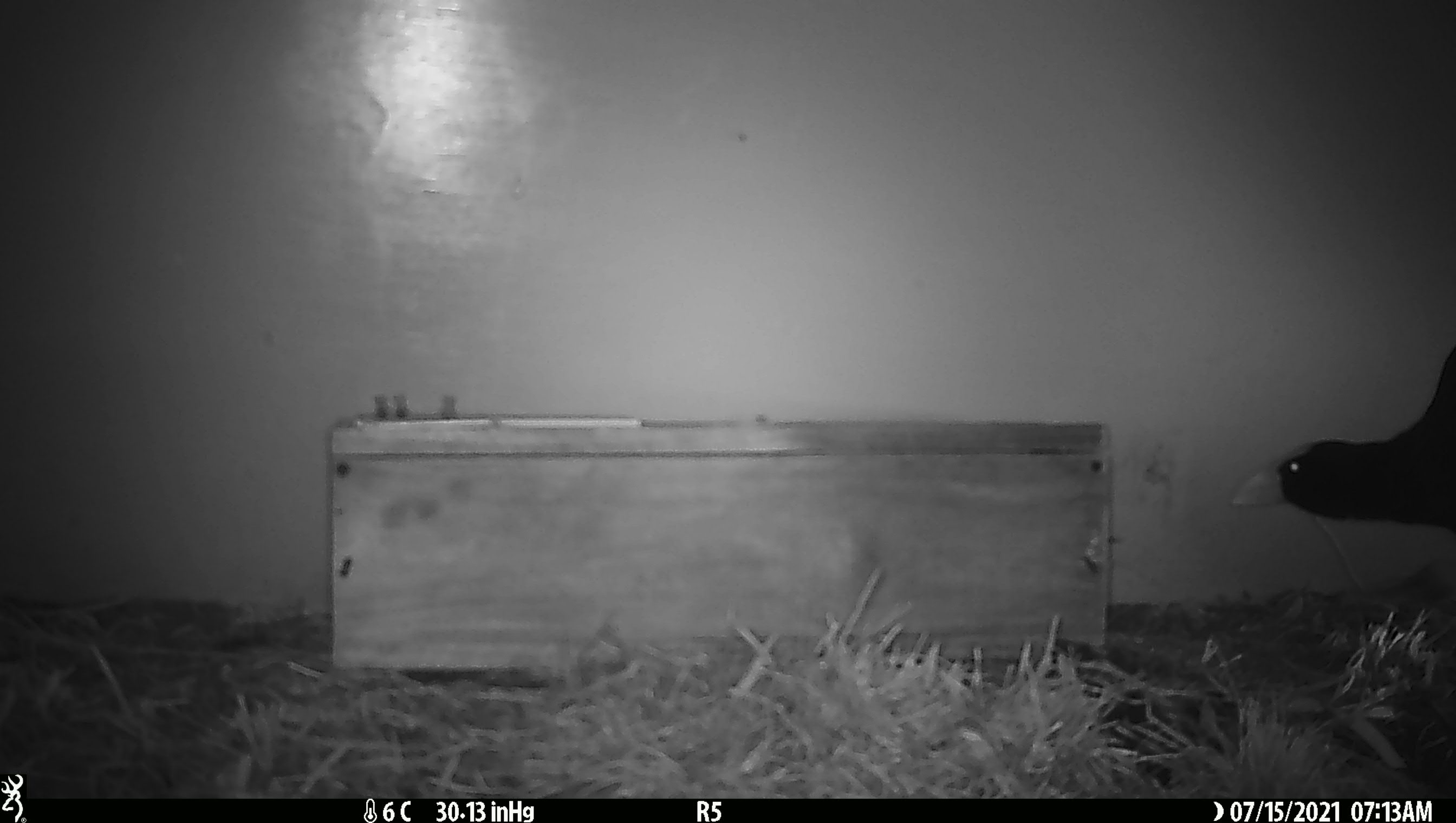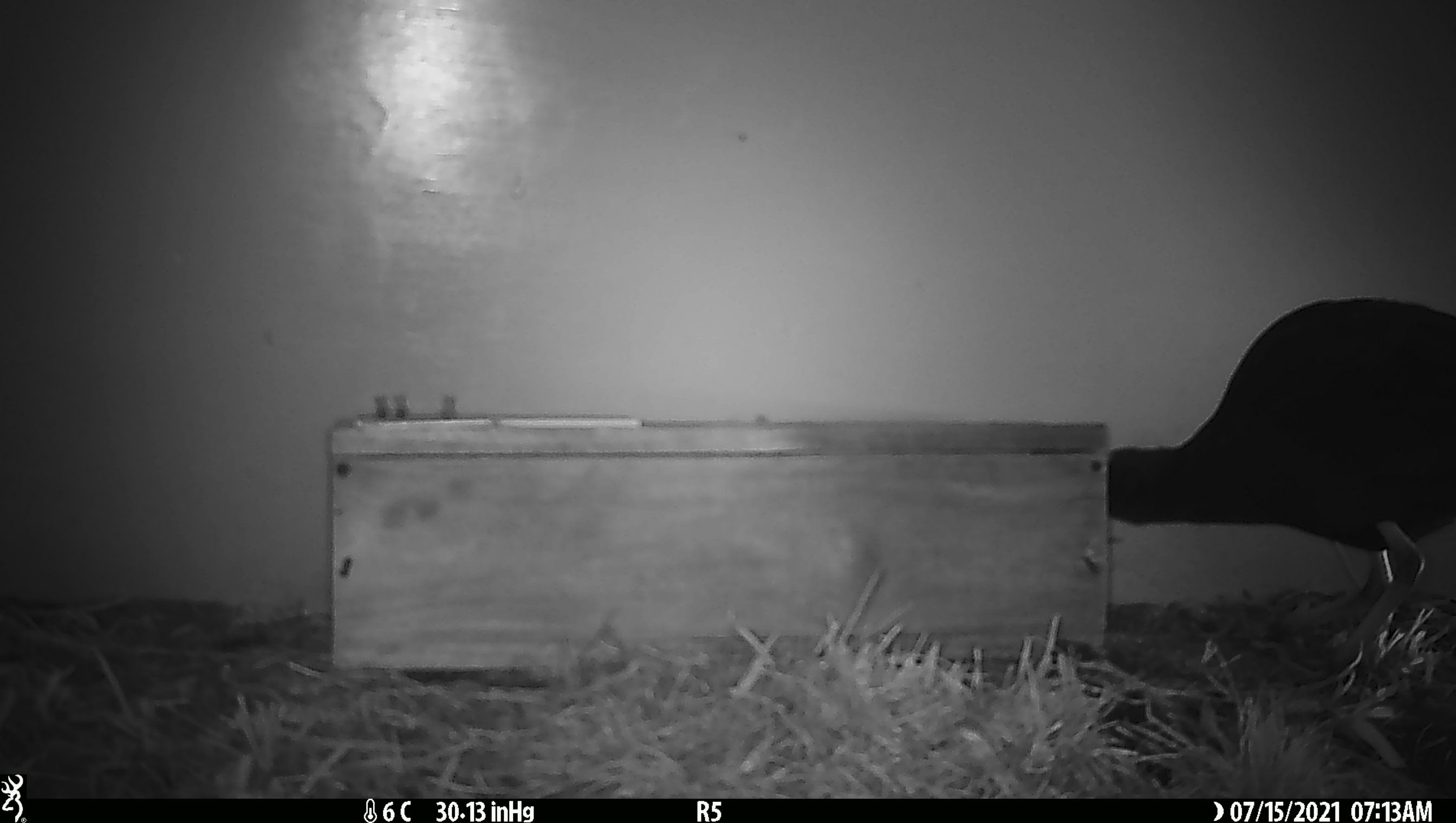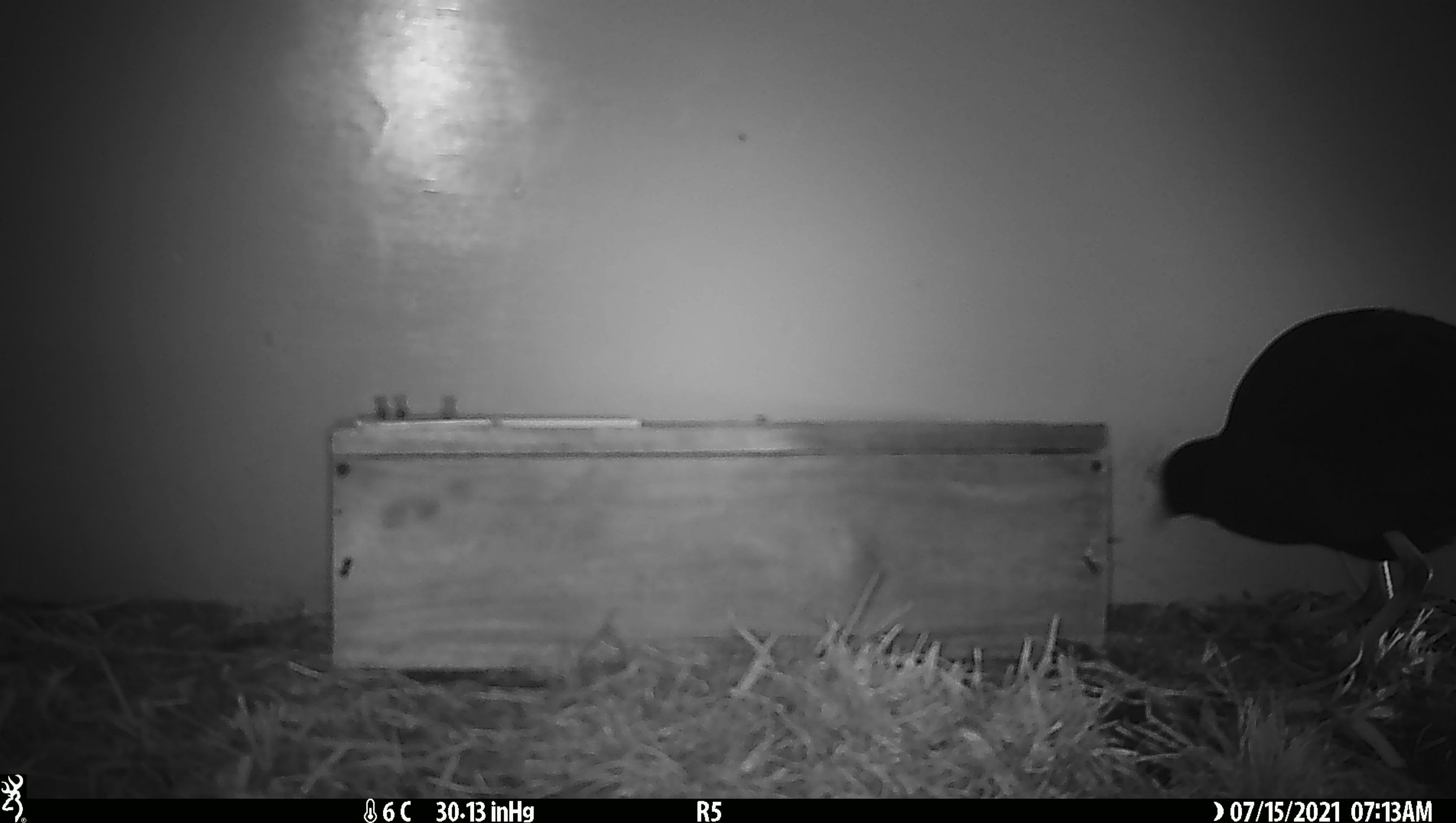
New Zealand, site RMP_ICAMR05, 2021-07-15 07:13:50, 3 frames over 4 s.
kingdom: Animalia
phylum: Chordata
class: Aves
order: Gruiformes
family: Rallidae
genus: Porphyrio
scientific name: Porphyrio melanotus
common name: australasian swamphen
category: pukeko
Pukeko (australasian swamphen) (Porphyrio melanotus).